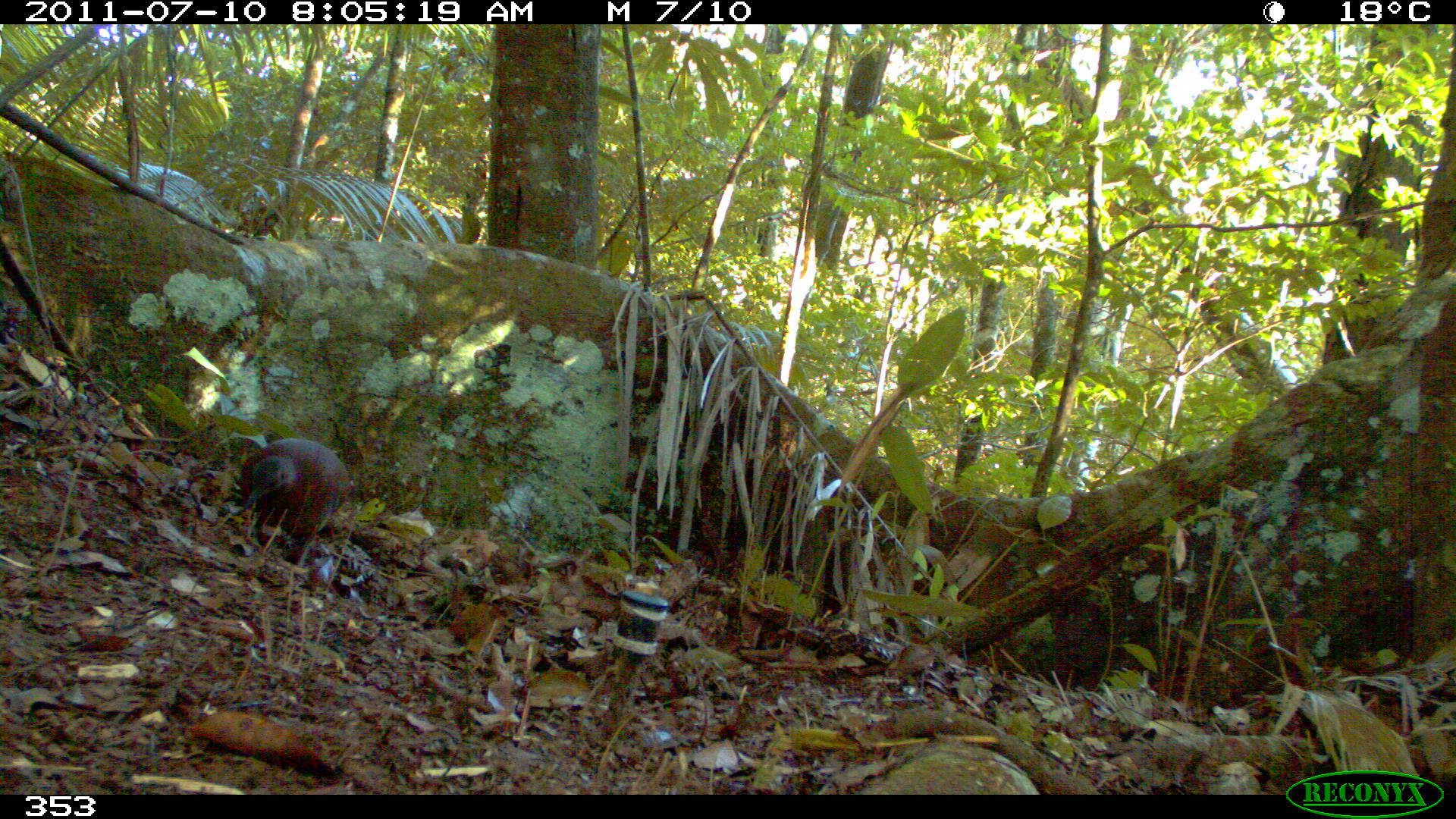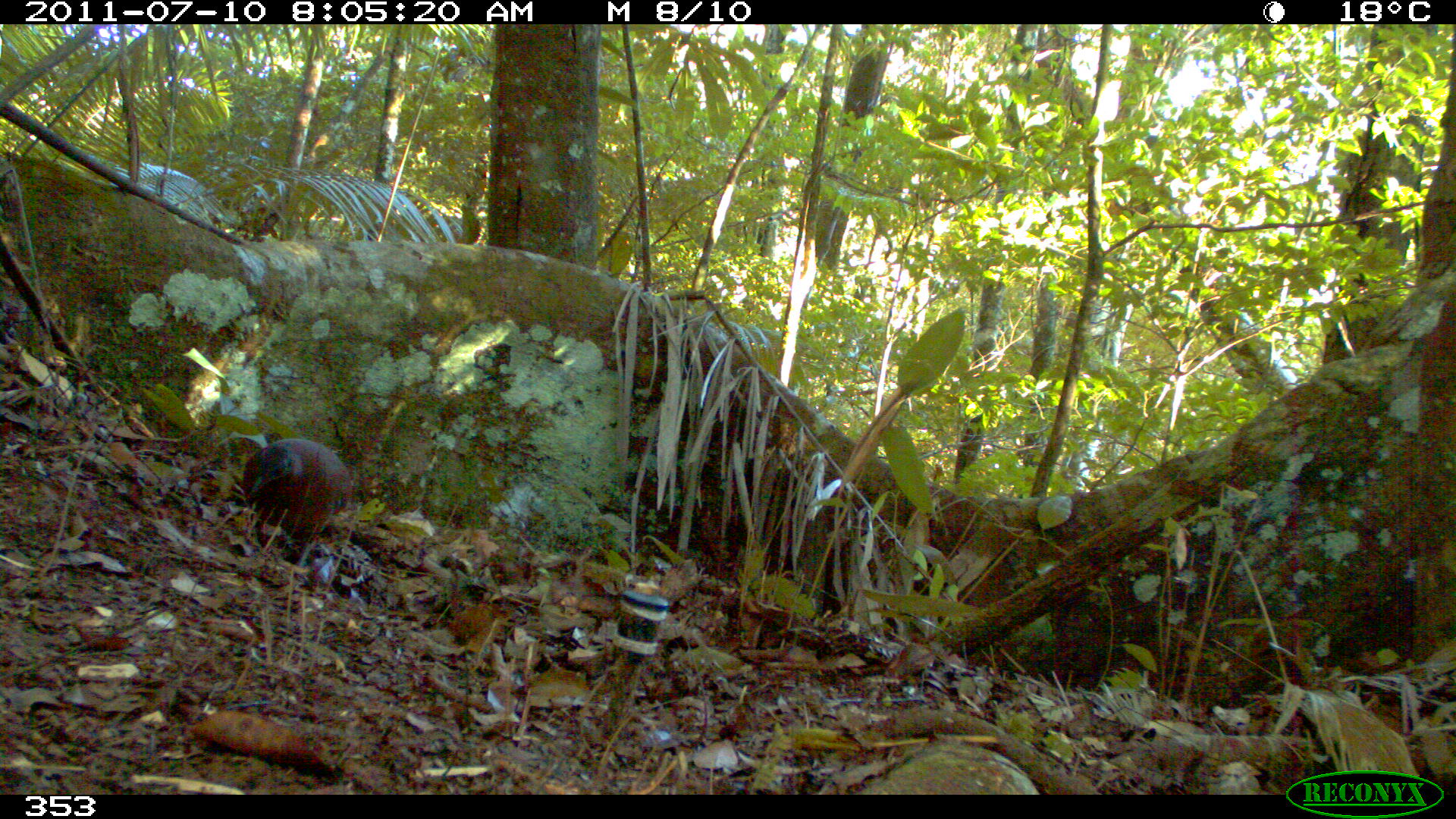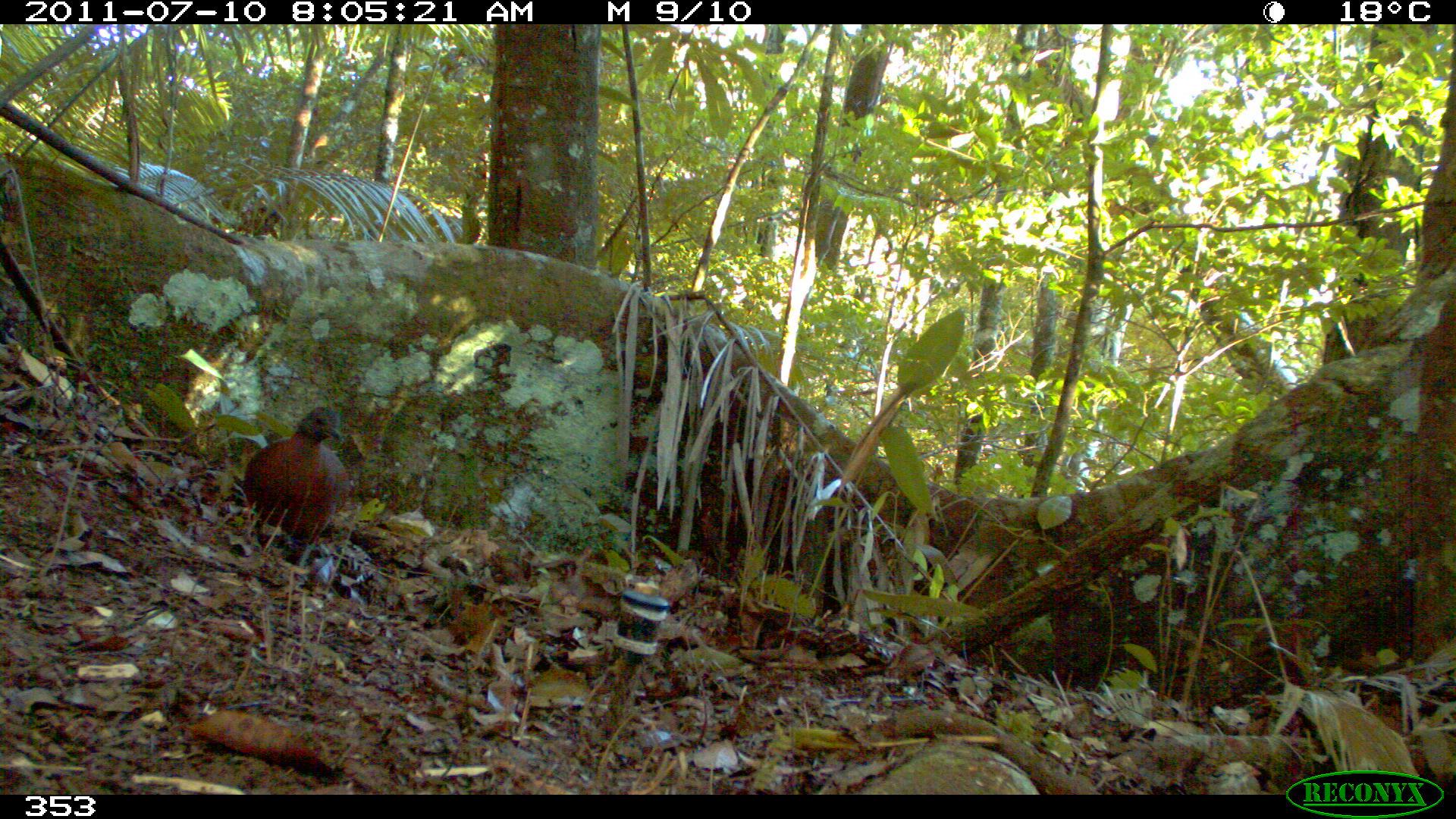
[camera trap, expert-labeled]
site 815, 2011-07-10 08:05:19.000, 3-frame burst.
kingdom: Animalia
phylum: Chordata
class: Aves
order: Columbiformes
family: Columbidae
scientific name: Columbidae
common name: dove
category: paloma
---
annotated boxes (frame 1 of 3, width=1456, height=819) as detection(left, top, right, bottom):
paloma: detection(235, 436, 349, 565)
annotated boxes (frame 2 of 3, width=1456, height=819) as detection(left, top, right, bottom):
paloma: detection(238, 435, 351, 576)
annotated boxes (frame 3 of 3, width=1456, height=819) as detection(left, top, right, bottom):
paloma: detection(238, 405, 355, 570)